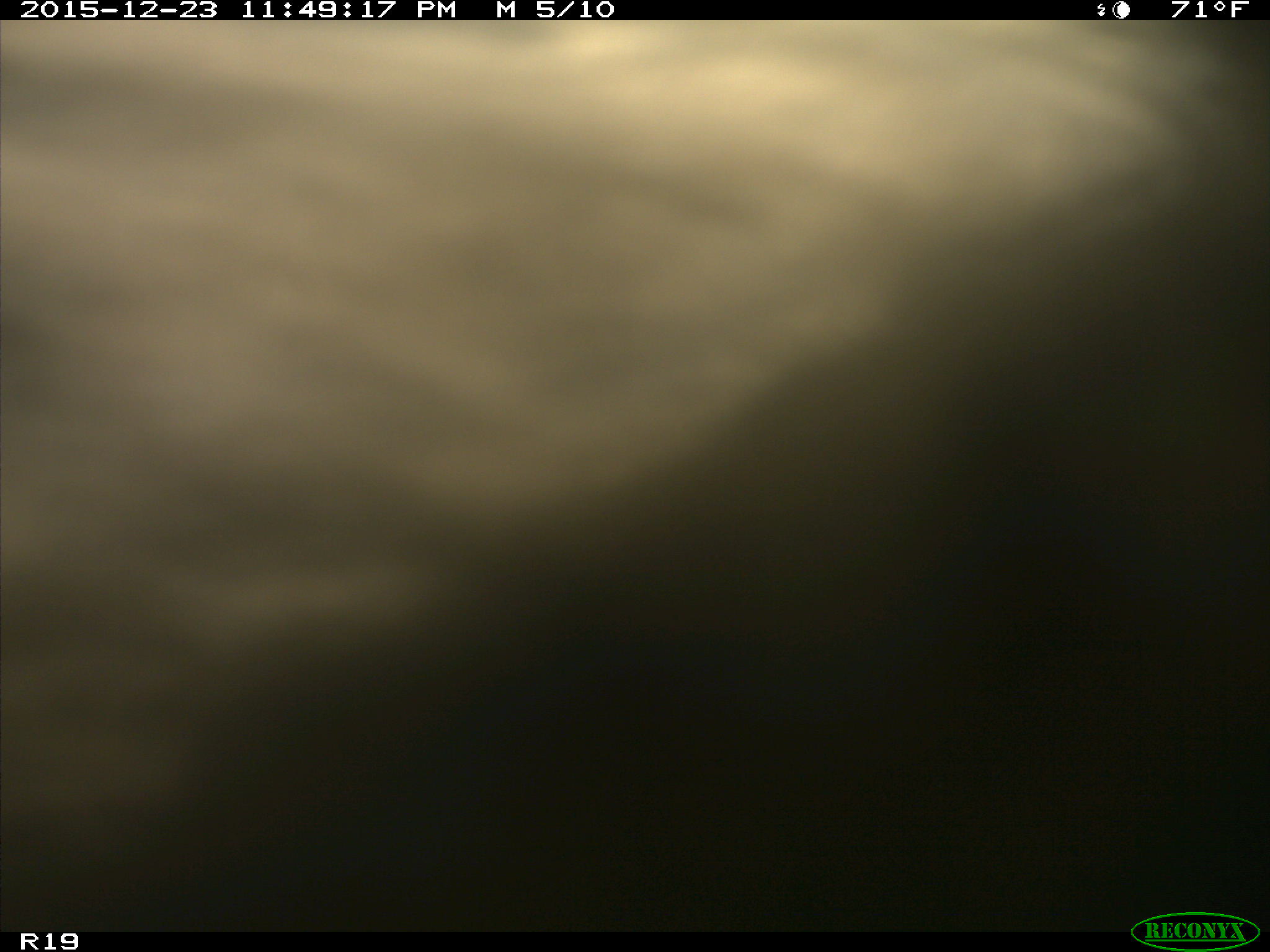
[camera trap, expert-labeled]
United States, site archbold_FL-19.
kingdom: Animalia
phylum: Chordata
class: Mammalia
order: Artiodactyla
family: Bovidae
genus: Bos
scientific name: Bos taurus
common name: domestic cow